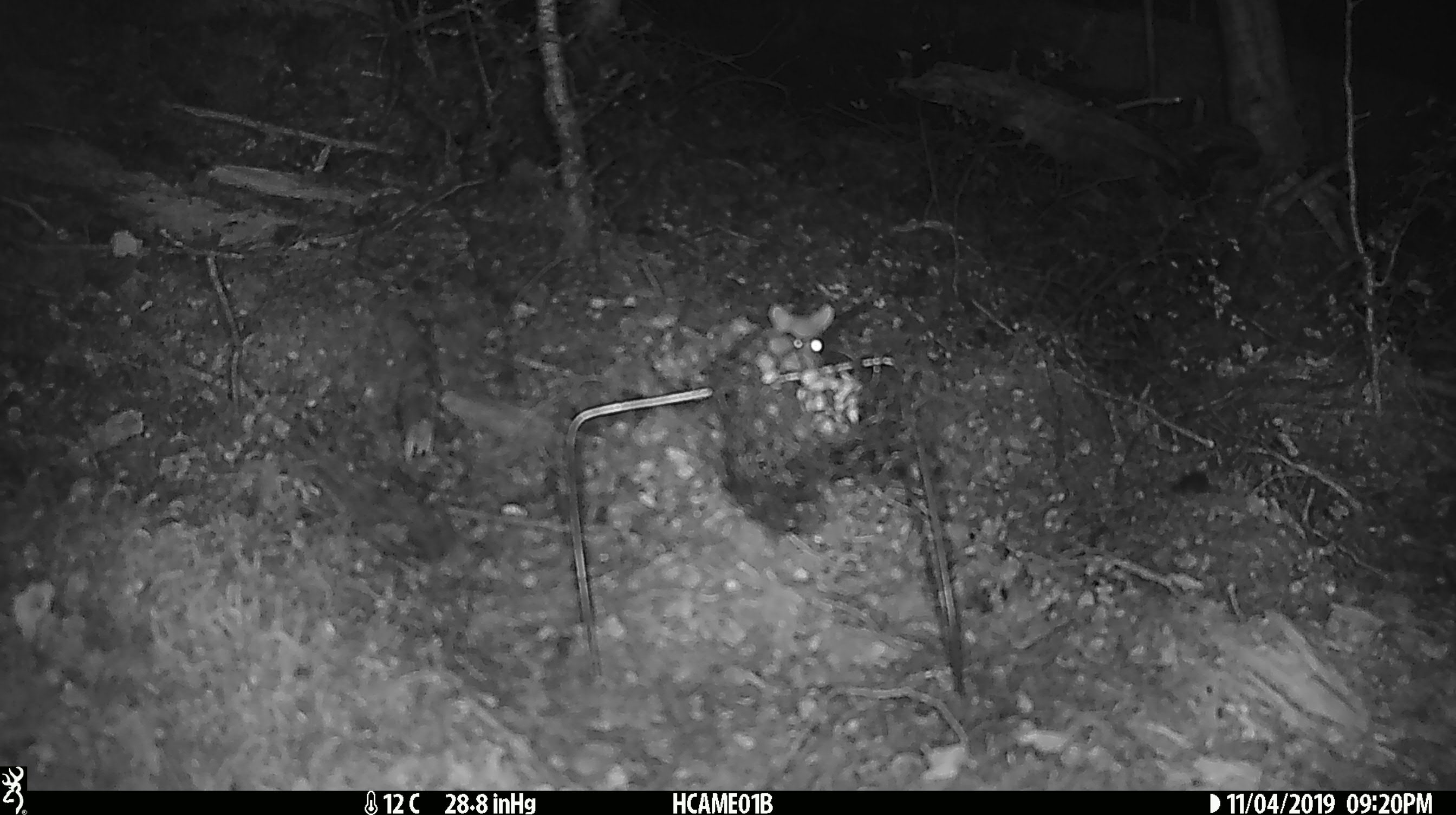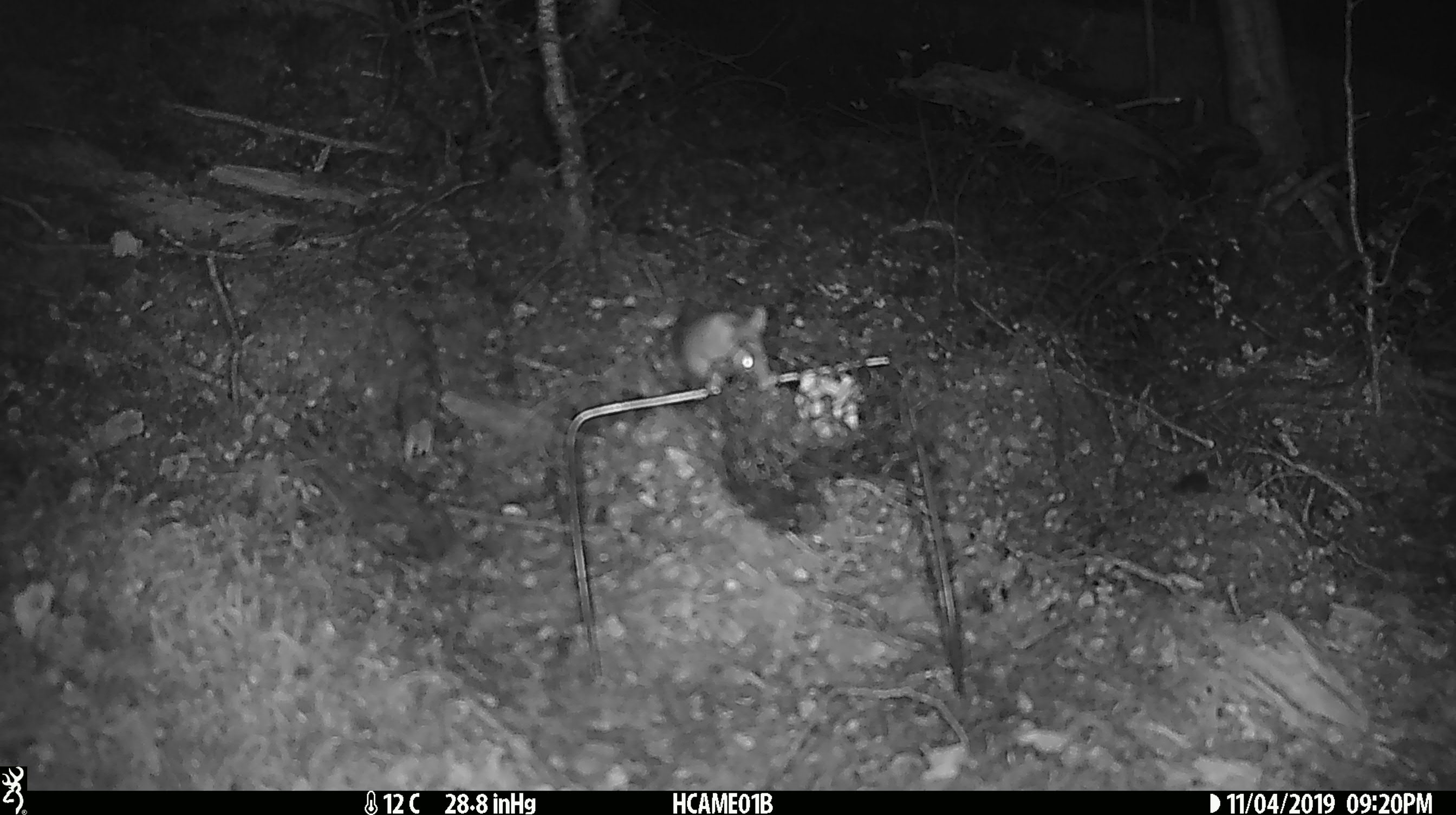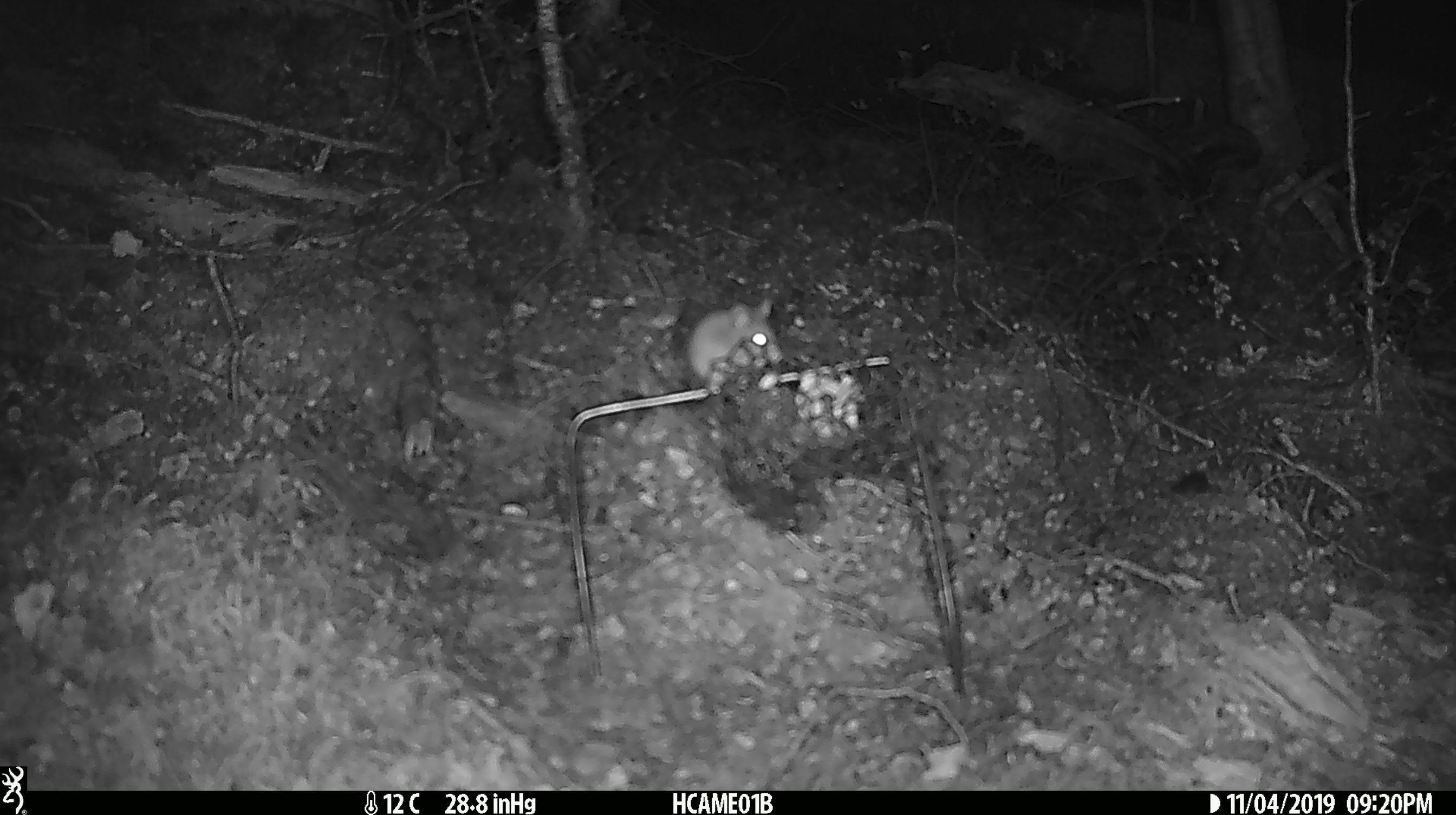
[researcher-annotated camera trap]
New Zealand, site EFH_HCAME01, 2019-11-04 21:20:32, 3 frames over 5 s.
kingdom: Animalia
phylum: Chordata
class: Mammalia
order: Rodentia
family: Muridae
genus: Mus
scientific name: Mus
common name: mouse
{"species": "mouse (Mus)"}